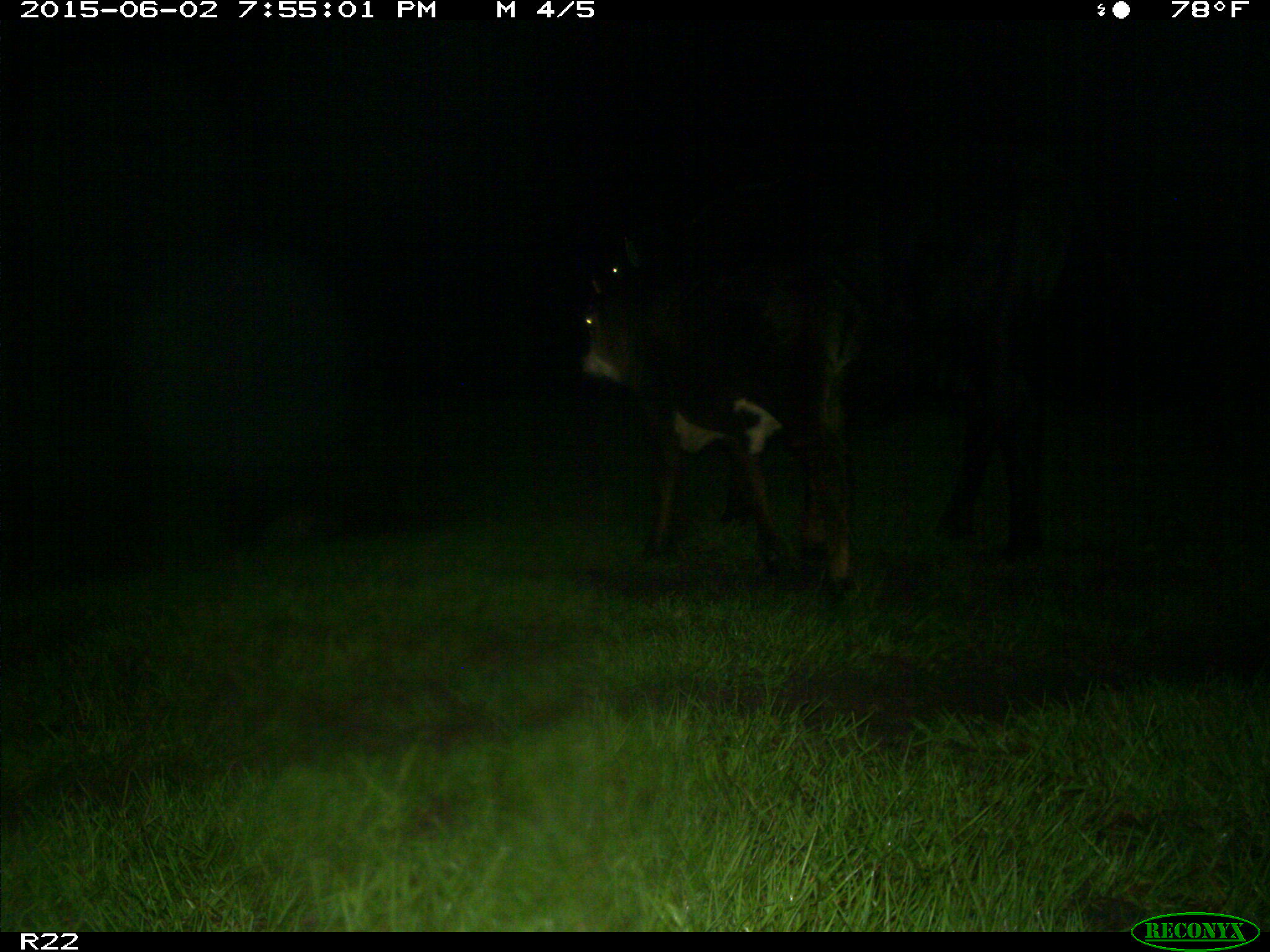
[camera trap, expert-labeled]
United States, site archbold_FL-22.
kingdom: Animalia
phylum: Chordata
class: Aves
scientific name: Aves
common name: birds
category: unidentified bird